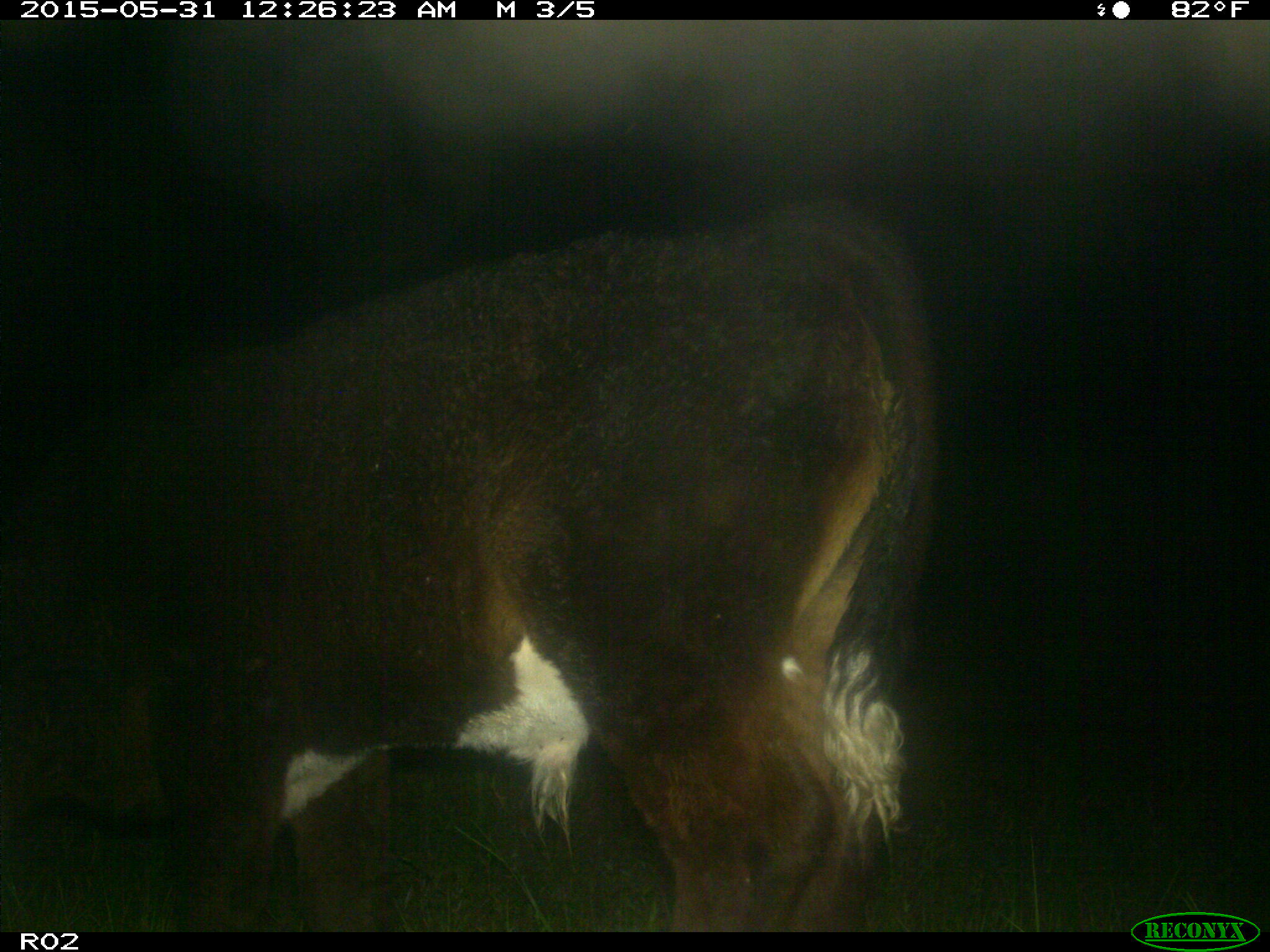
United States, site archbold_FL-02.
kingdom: Animalia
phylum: Chordata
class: Mammalia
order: Artiodactyla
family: Bovidae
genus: Bos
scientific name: Bos taurus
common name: domestic cow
Bos taurus (domestic cow).